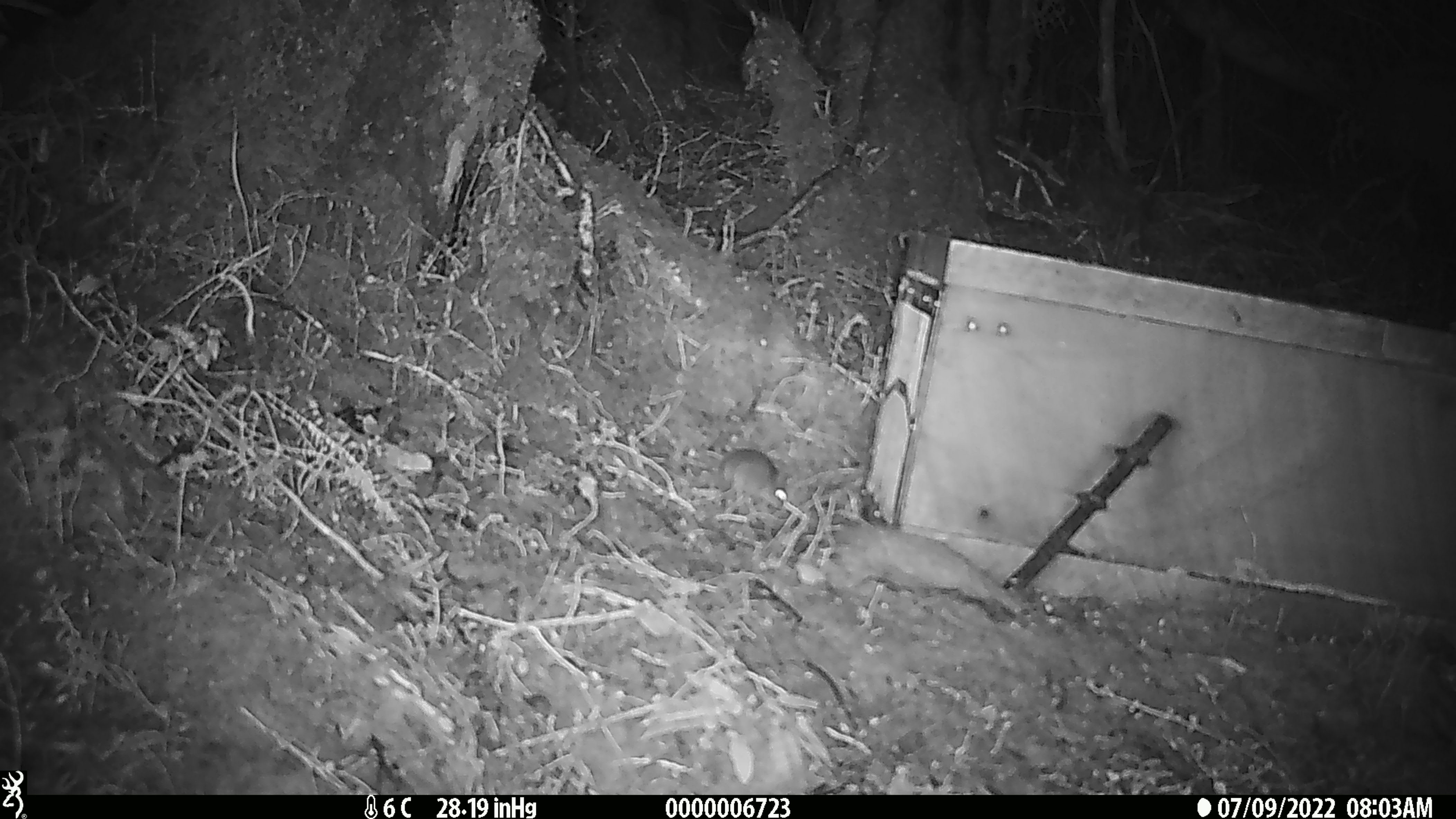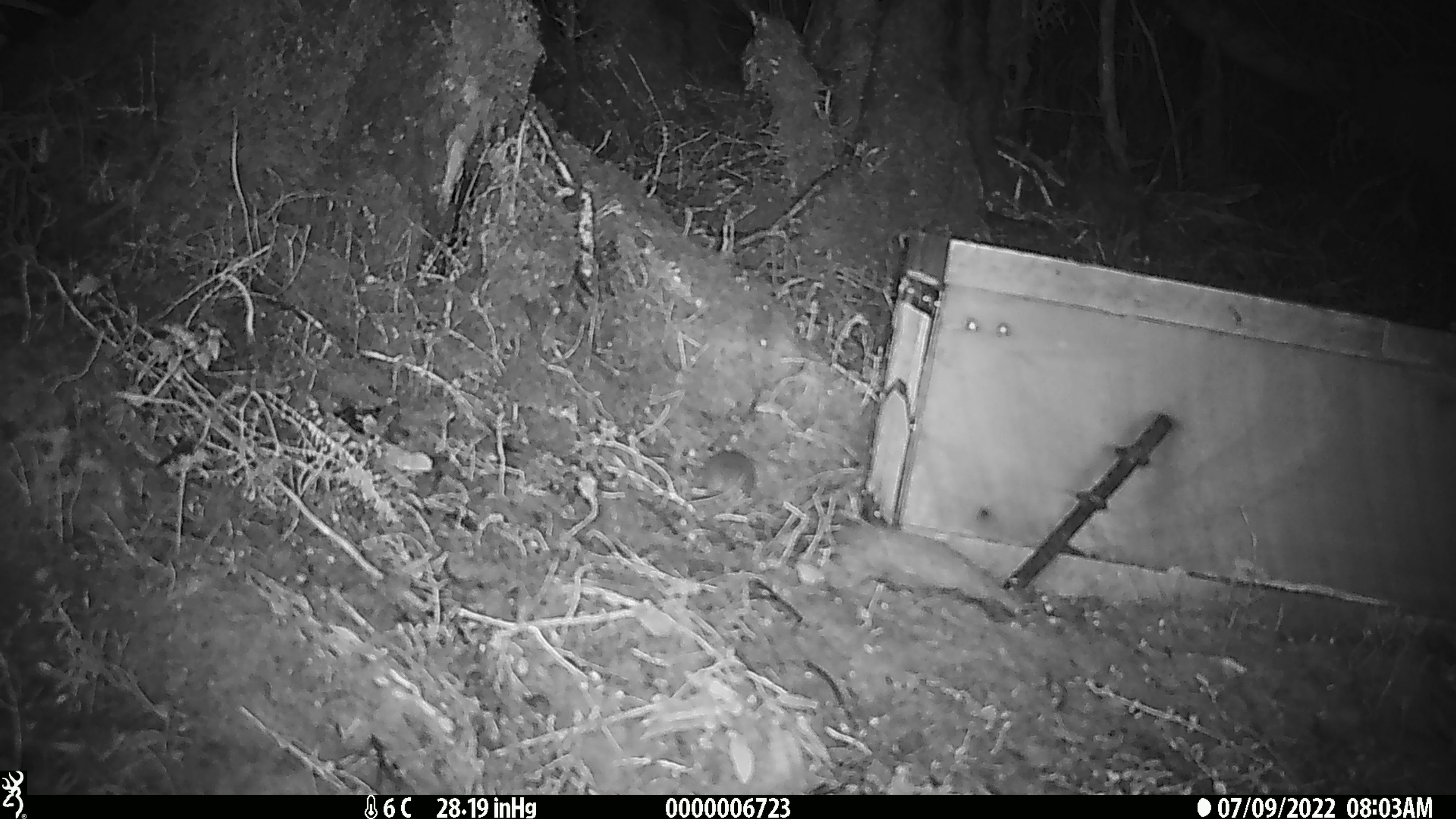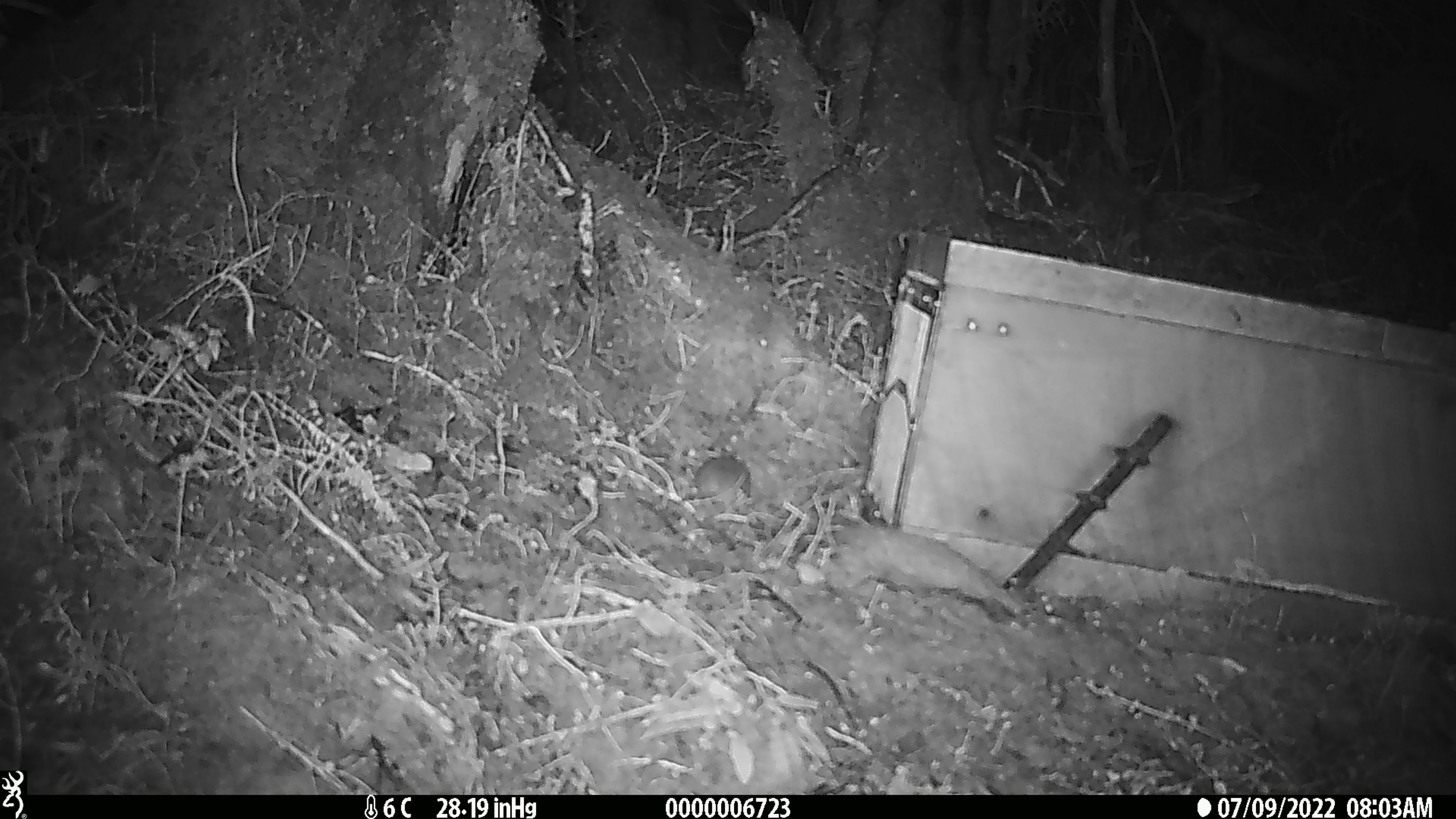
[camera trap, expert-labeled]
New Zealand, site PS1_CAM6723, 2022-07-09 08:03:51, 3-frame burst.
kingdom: Animalia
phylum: Chordata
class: Mammalia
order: Rodentia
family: Muridae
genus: Mus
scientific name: Mus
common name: mouse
Mouse (Mus).